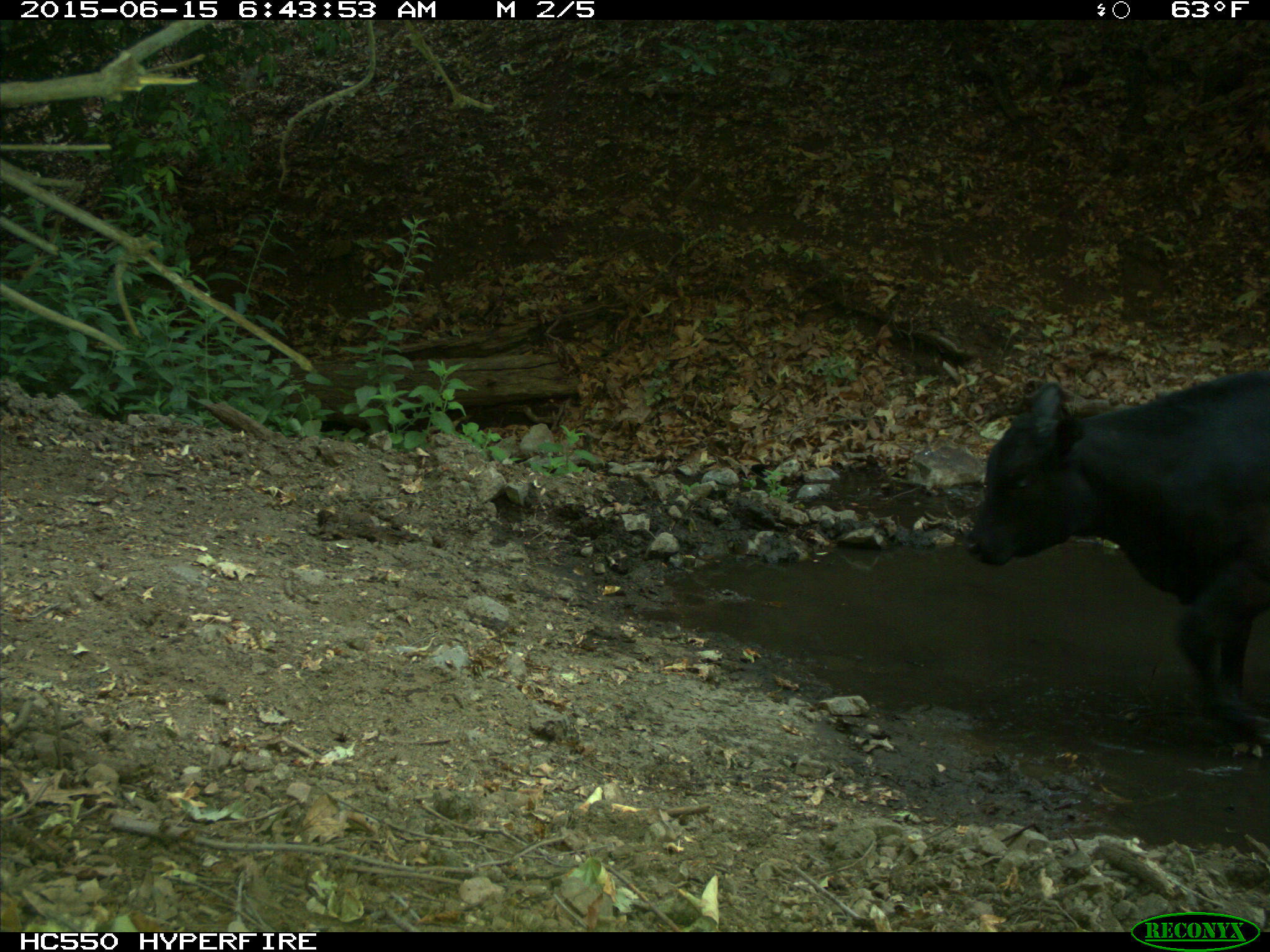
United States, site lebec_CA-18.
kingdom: Animalia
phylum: Chordata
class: Mammalia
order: Artiodactyla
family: Bovidae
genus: Bos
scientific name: Bos taurus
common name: domestic cow